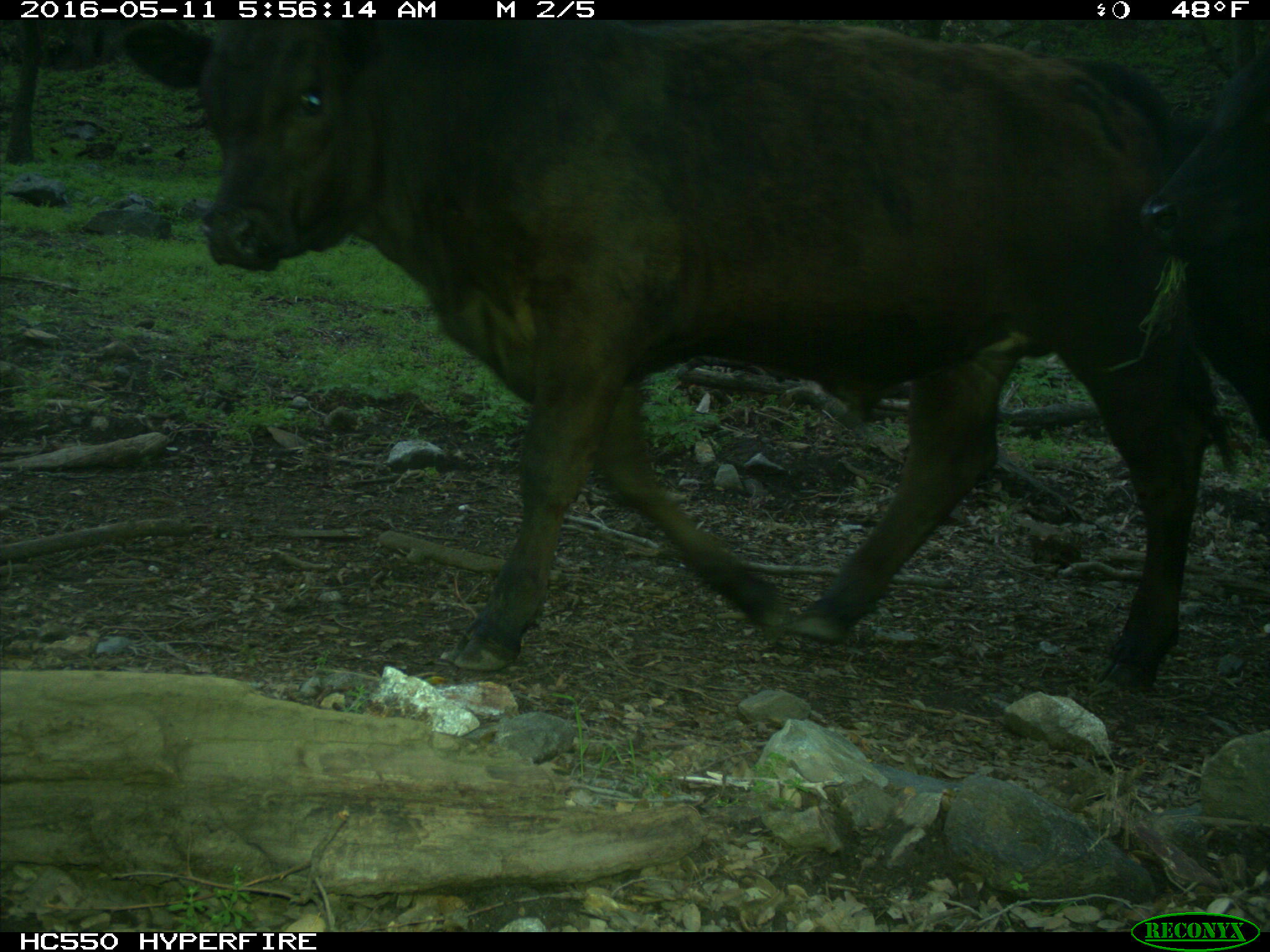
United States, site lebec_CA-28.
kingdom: Animalia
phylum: Chordata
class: Mammalia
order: Artiodactyla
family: Bovidae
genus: Bos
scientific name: Bos taurus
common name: domestic cow